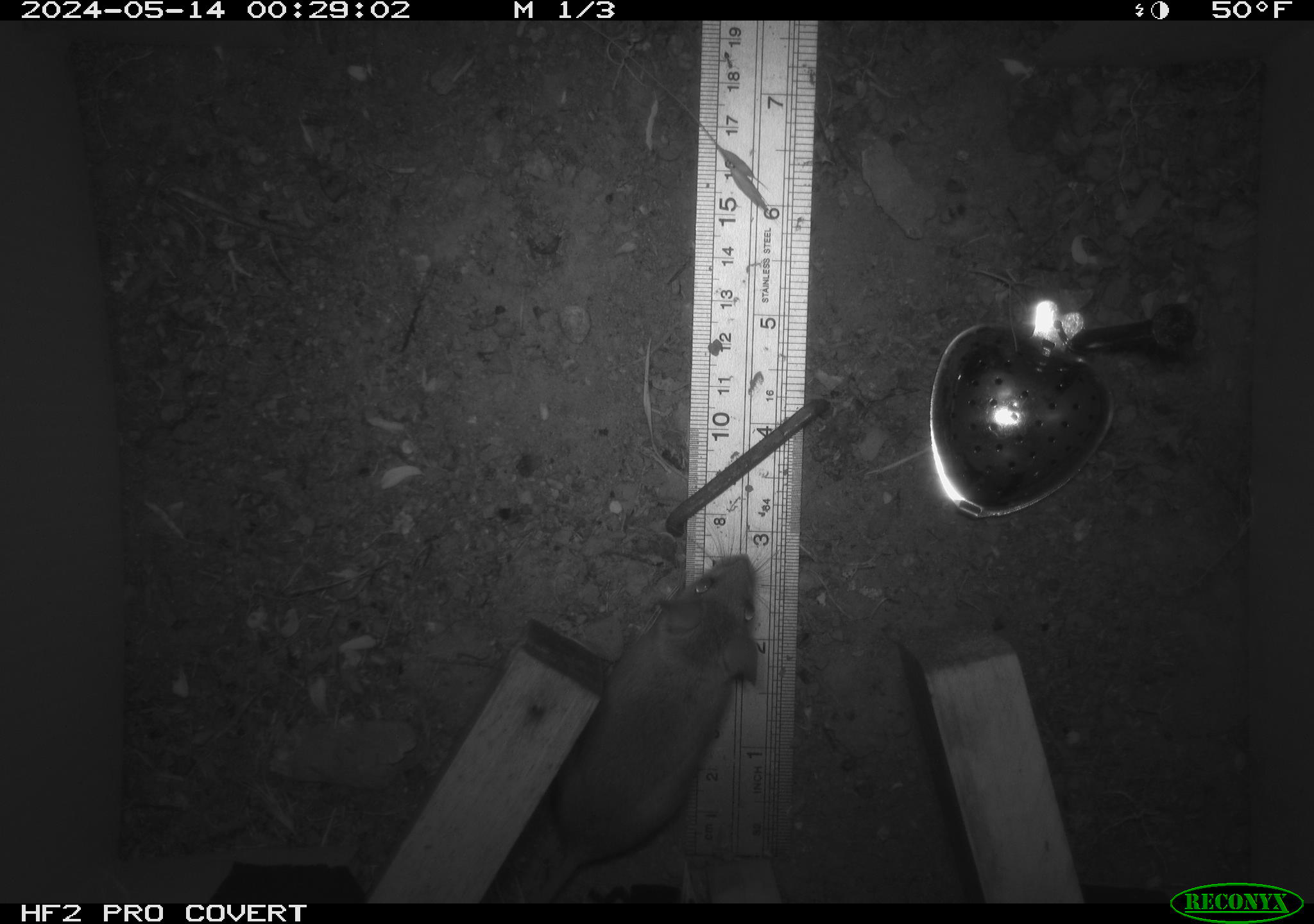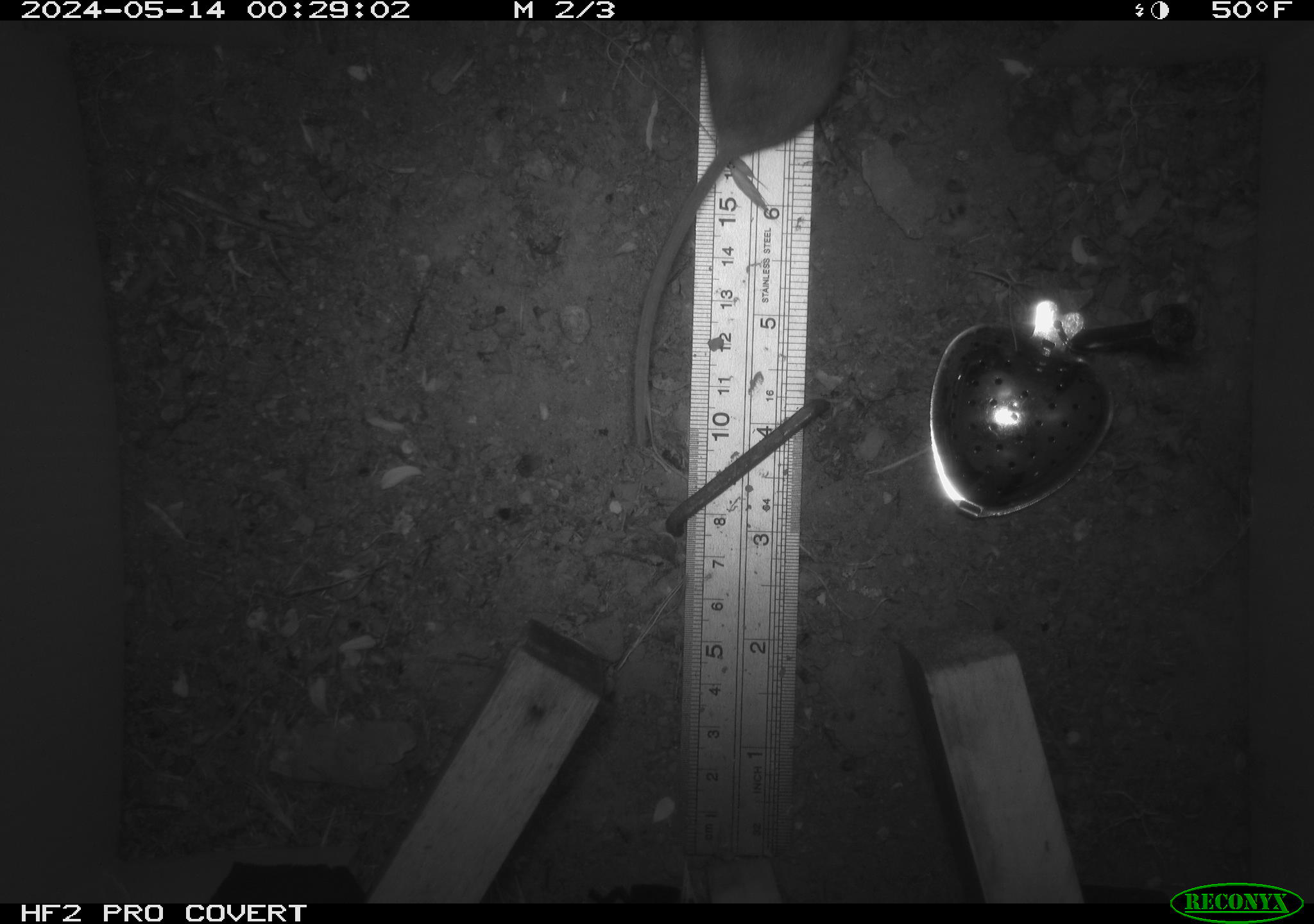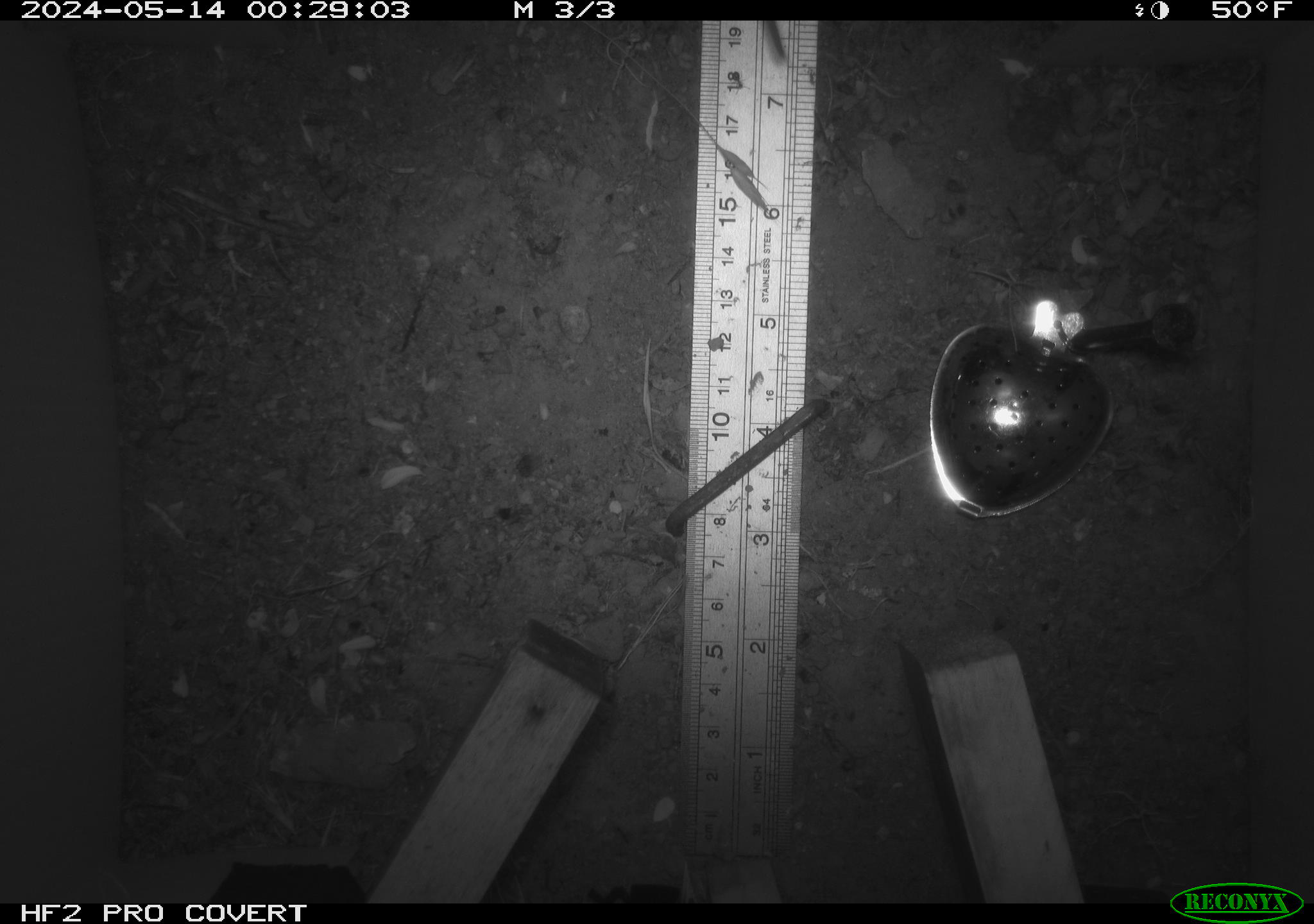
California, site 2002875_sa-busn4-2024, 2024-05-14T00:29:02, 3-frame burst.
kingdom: Animalia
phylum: Chordata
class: Mammalia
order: Rodentia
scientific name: Rodentia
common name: rodent